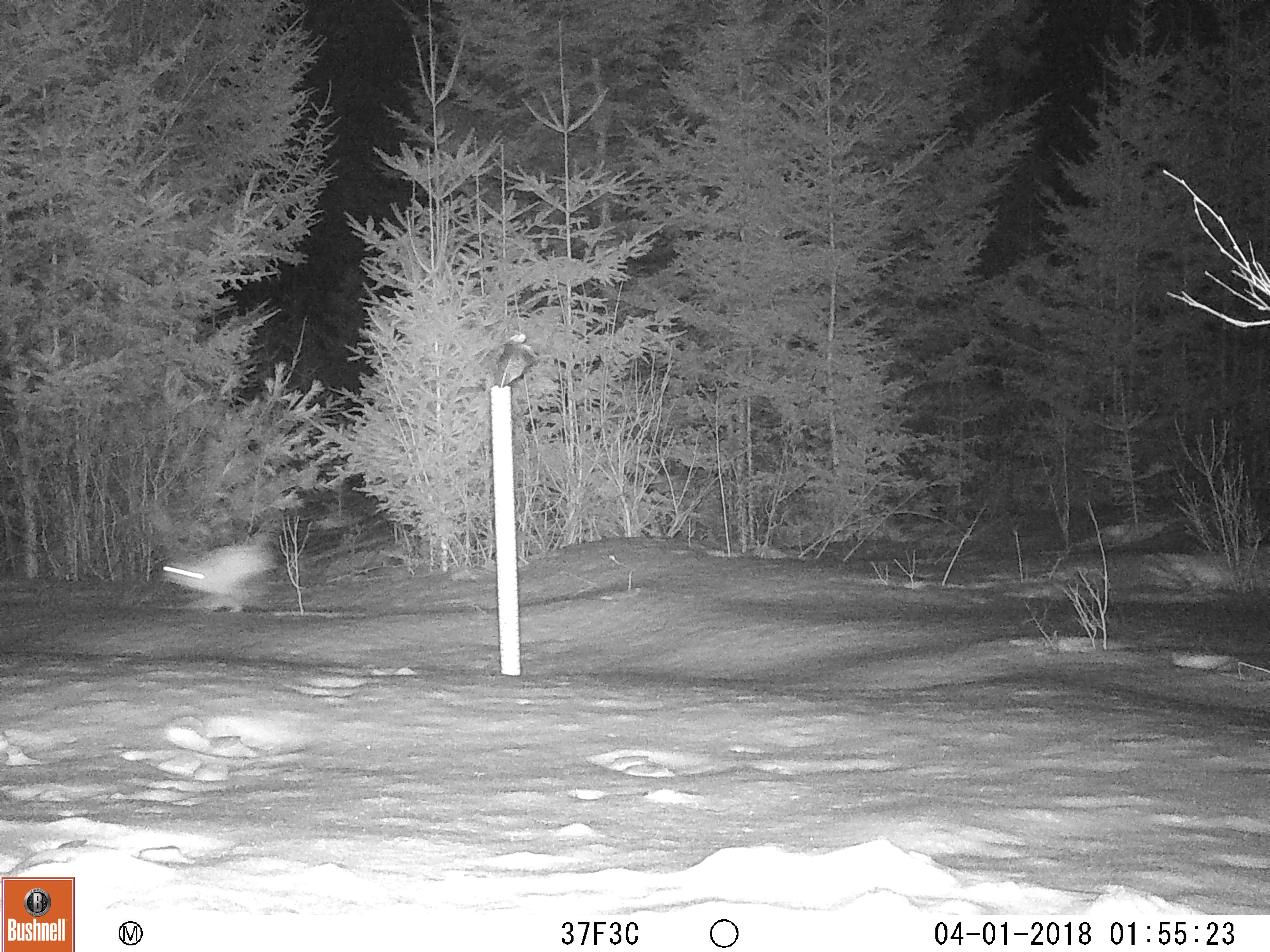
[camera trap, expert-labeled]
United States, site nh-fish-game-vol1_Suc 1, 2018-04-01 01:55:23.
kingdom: Animalia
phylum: Chordata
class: Mammalia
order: Lagomorpha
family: Leporidae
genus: Lepus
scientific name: Lepus americanus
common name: snowshoe hare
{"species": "snowshoe hare (Lepus americanus)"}